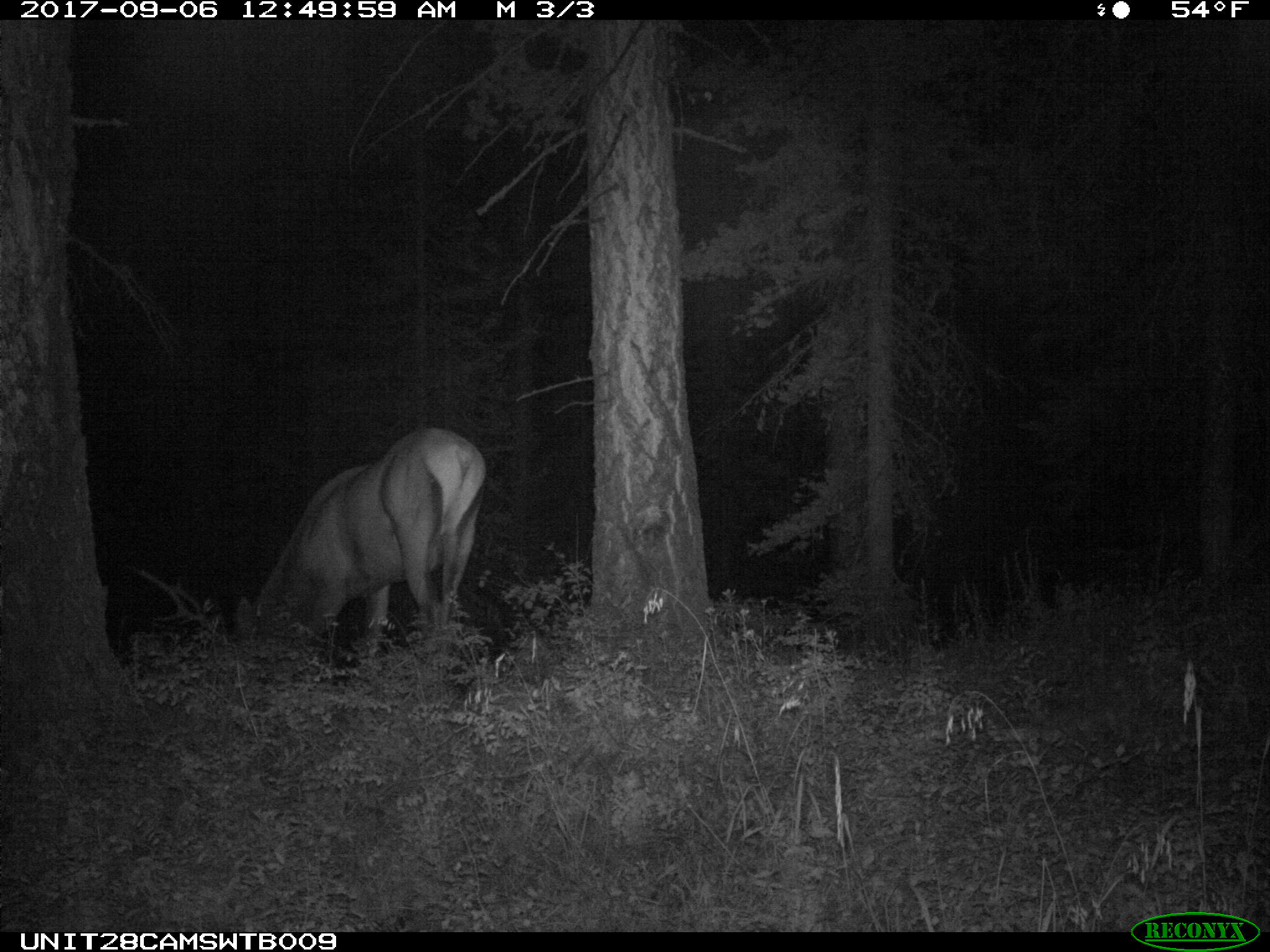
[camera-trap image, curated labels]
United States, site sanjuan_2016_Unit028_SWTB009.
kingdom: Animalia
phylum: Chordata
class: Mammalia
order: Artiodactyla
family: Cervidae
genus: Cervus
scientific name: Cervus elaphus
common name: red deer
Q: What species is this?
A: Cervus elaphus (red deer).